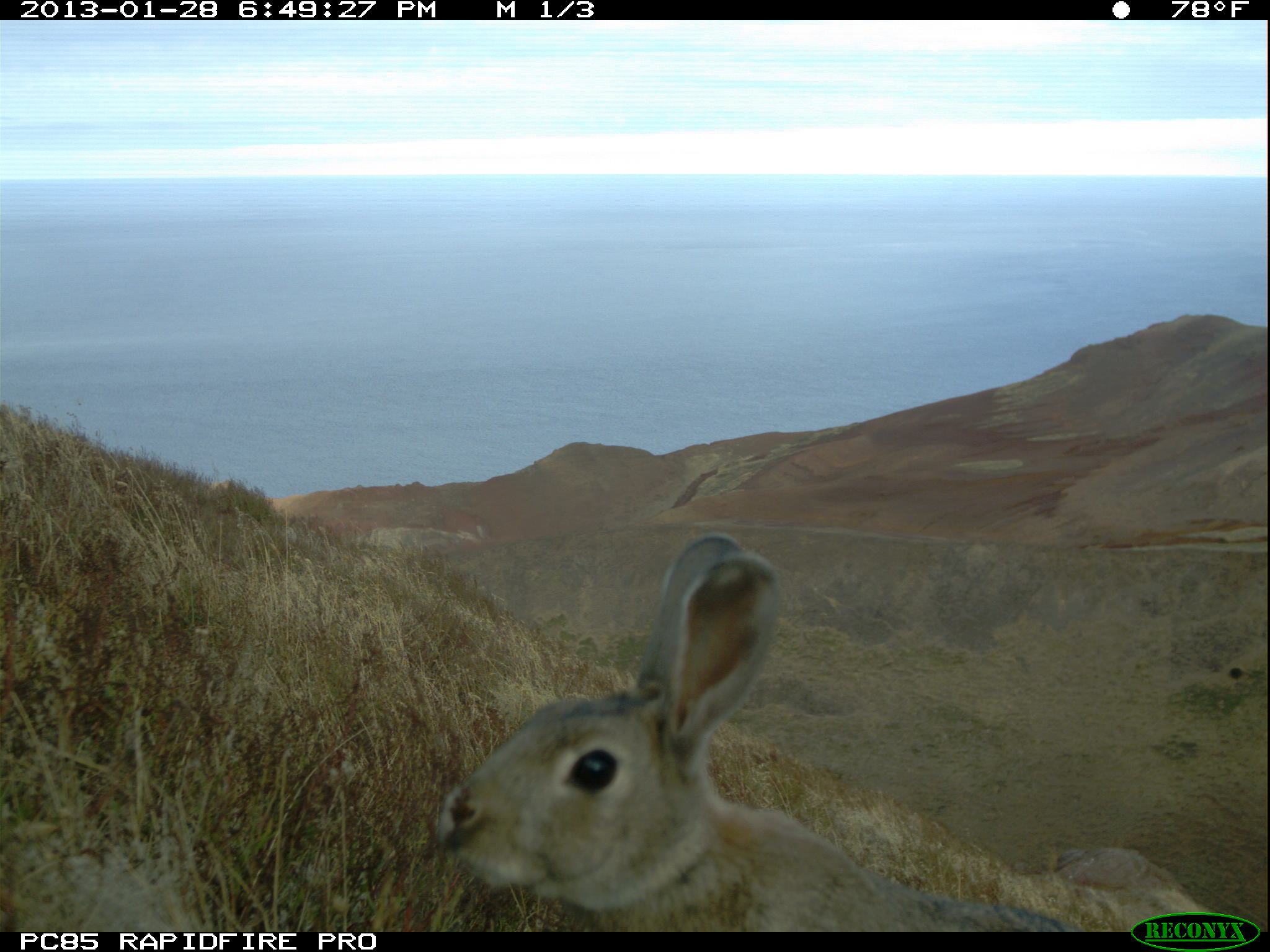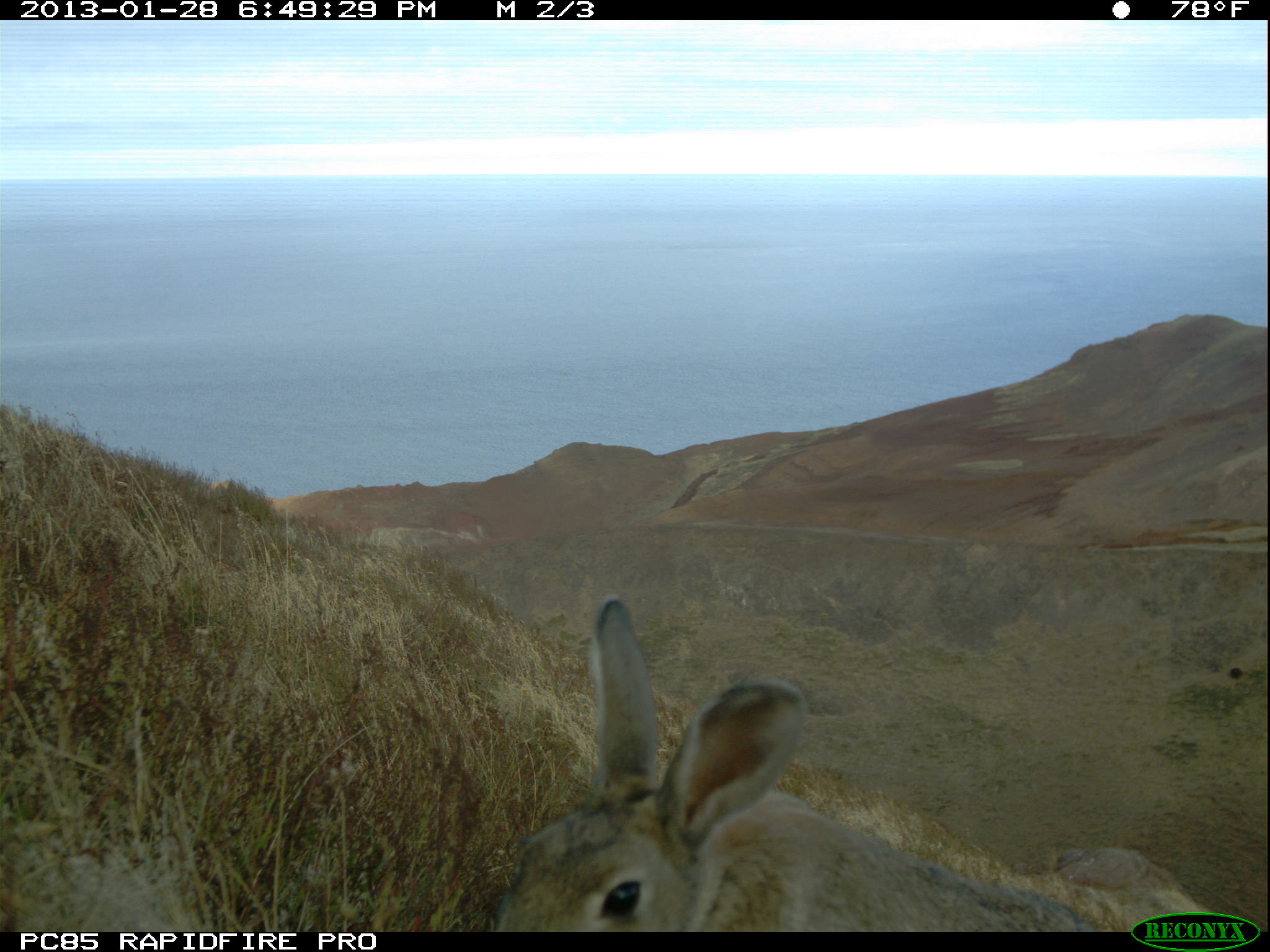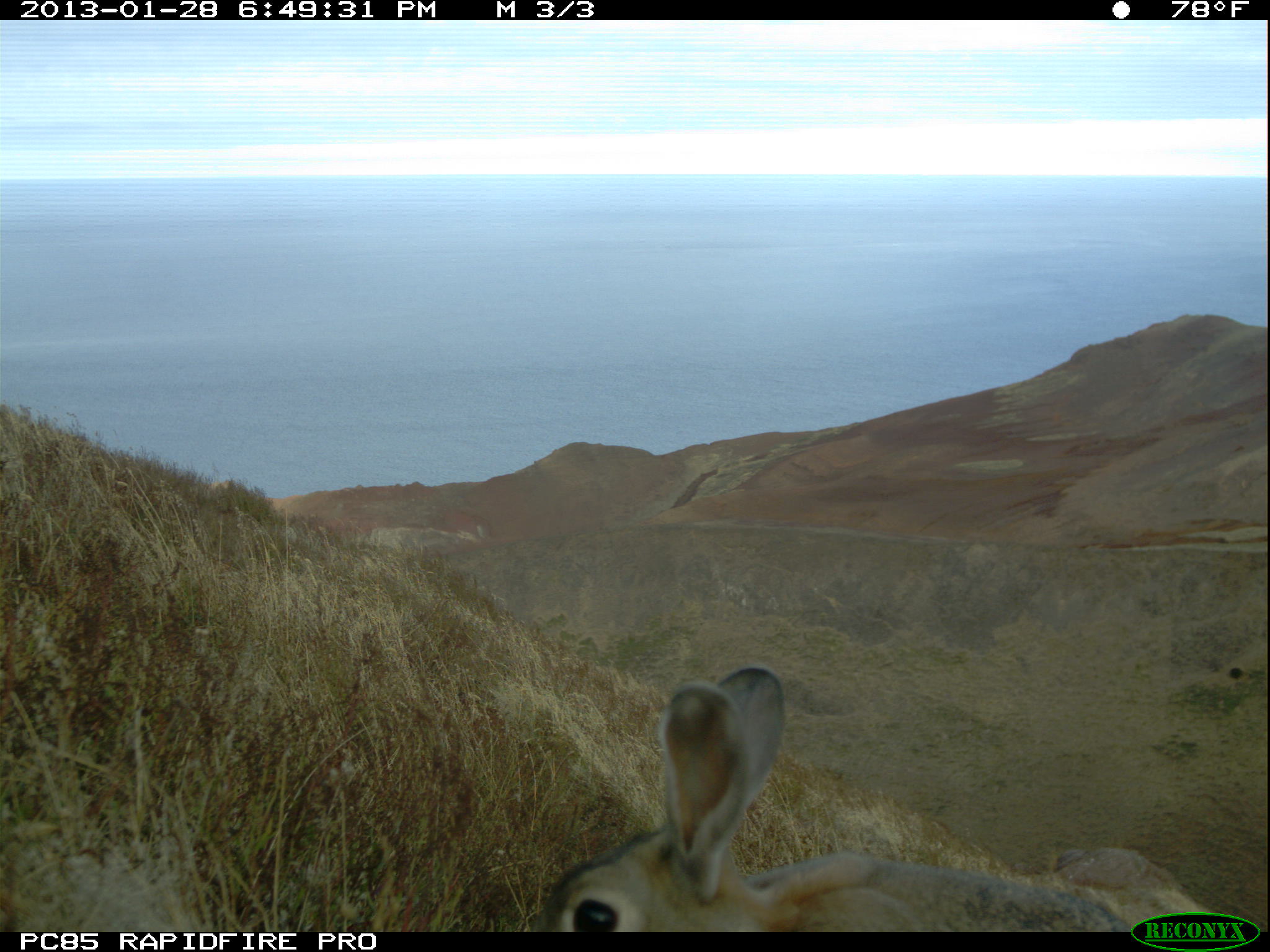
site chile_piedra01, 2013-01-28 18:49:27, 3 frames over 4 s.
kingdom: Animalia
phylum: Chordata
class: Mammalia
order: Lagomorpha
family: Leporidae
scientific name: Leporidae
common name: rabbits and hares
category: rabbit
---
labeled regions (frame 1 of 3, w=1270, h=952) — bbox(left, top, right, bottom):
rabbit: bbox(427, 531, 1070, 934)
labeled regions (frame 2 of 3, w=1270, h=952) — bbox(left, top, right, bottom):
rabbit: bbox(490, 593, 1119, 935)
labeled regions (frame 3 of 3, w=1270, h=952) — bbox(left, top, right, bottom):
rabbit: bbox(534, 658, 1124, 927)